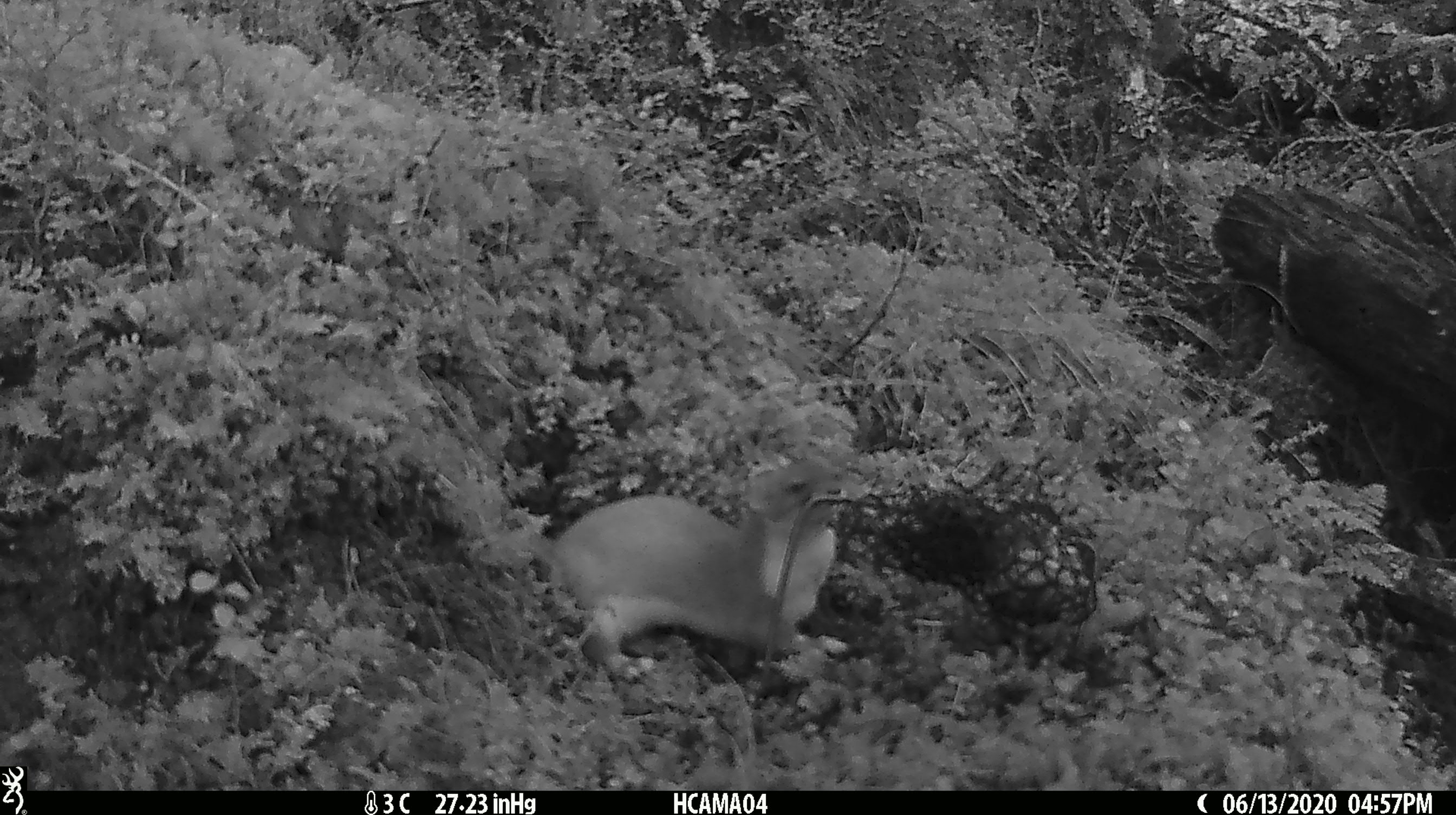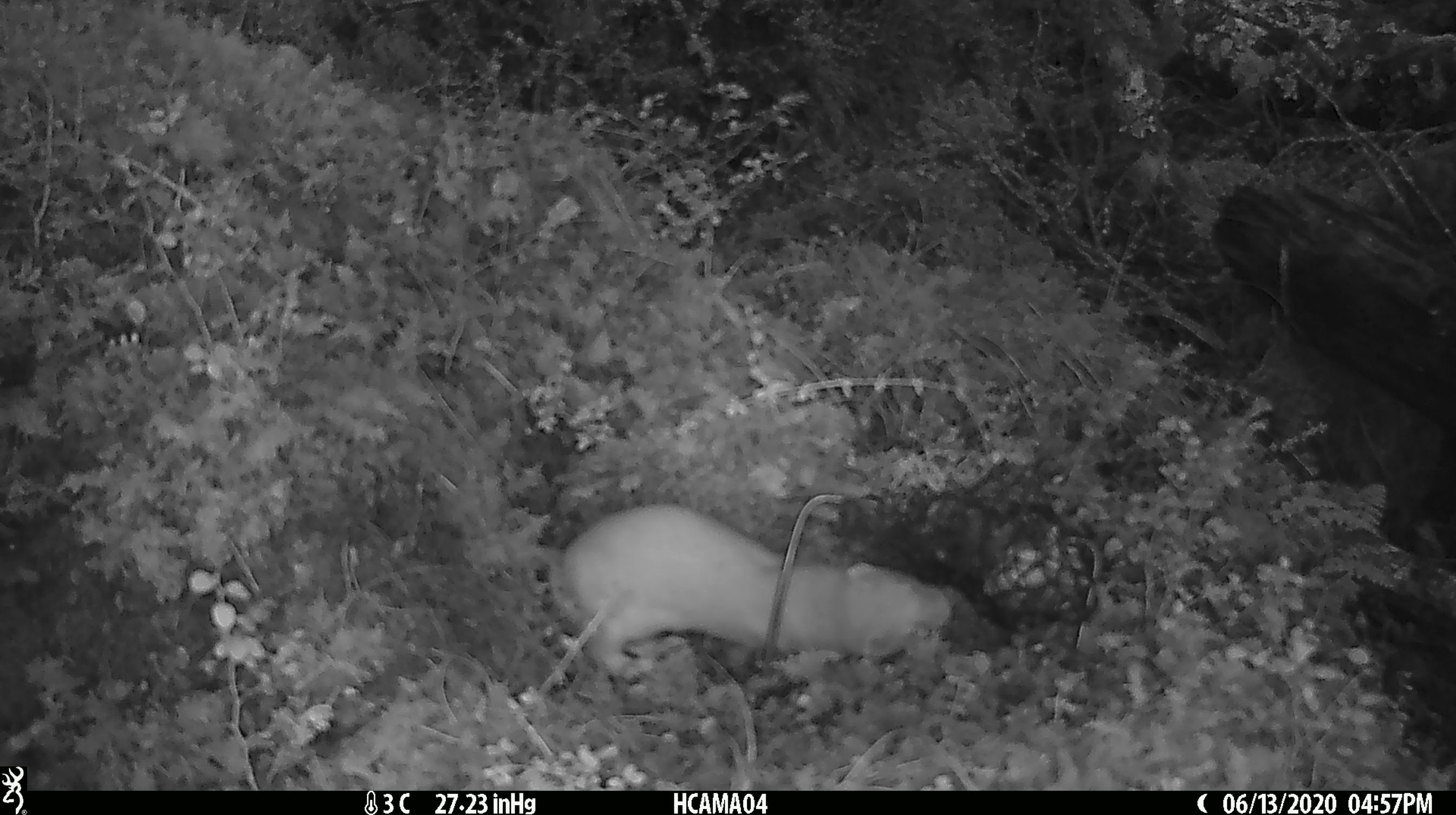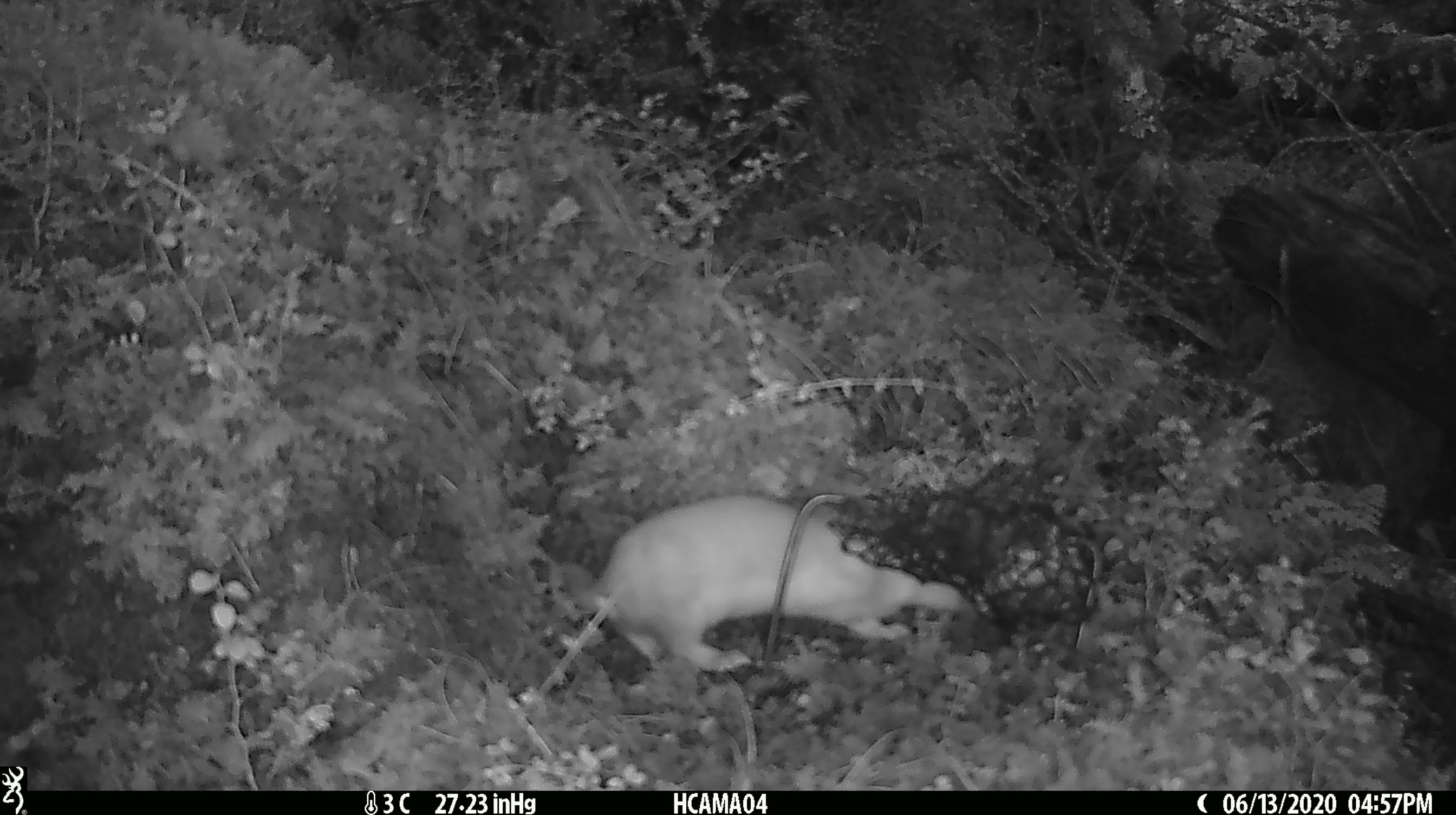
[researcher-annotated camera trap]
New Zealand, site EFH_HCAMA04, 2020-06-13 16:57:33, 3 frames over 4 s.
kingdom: Animalia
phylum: Chordata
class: Mammalia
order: Carnivora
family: Mustelidae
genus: Mustela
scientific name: Mustela erminea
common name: stoat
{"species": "stoat (Mustela erminea)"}